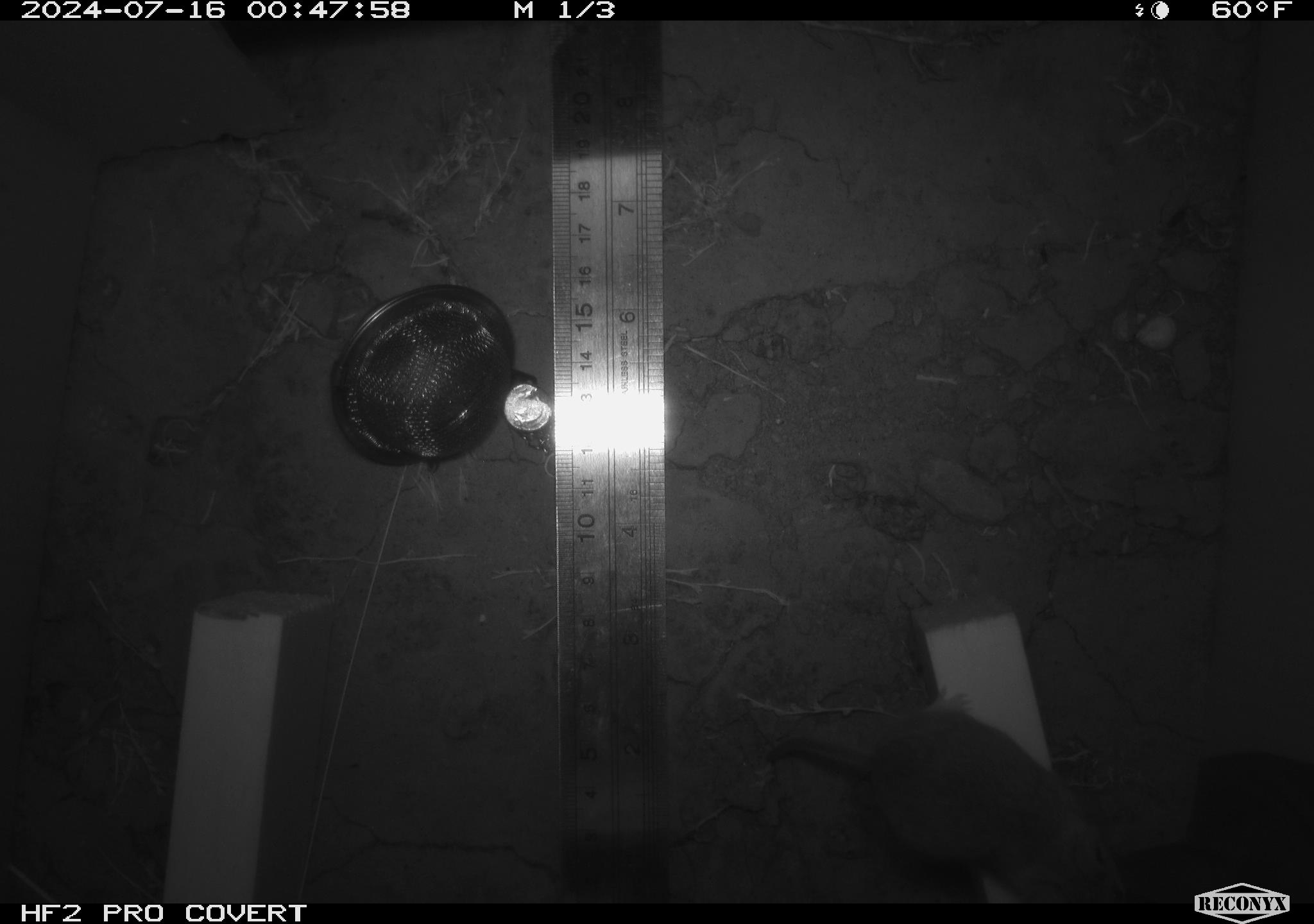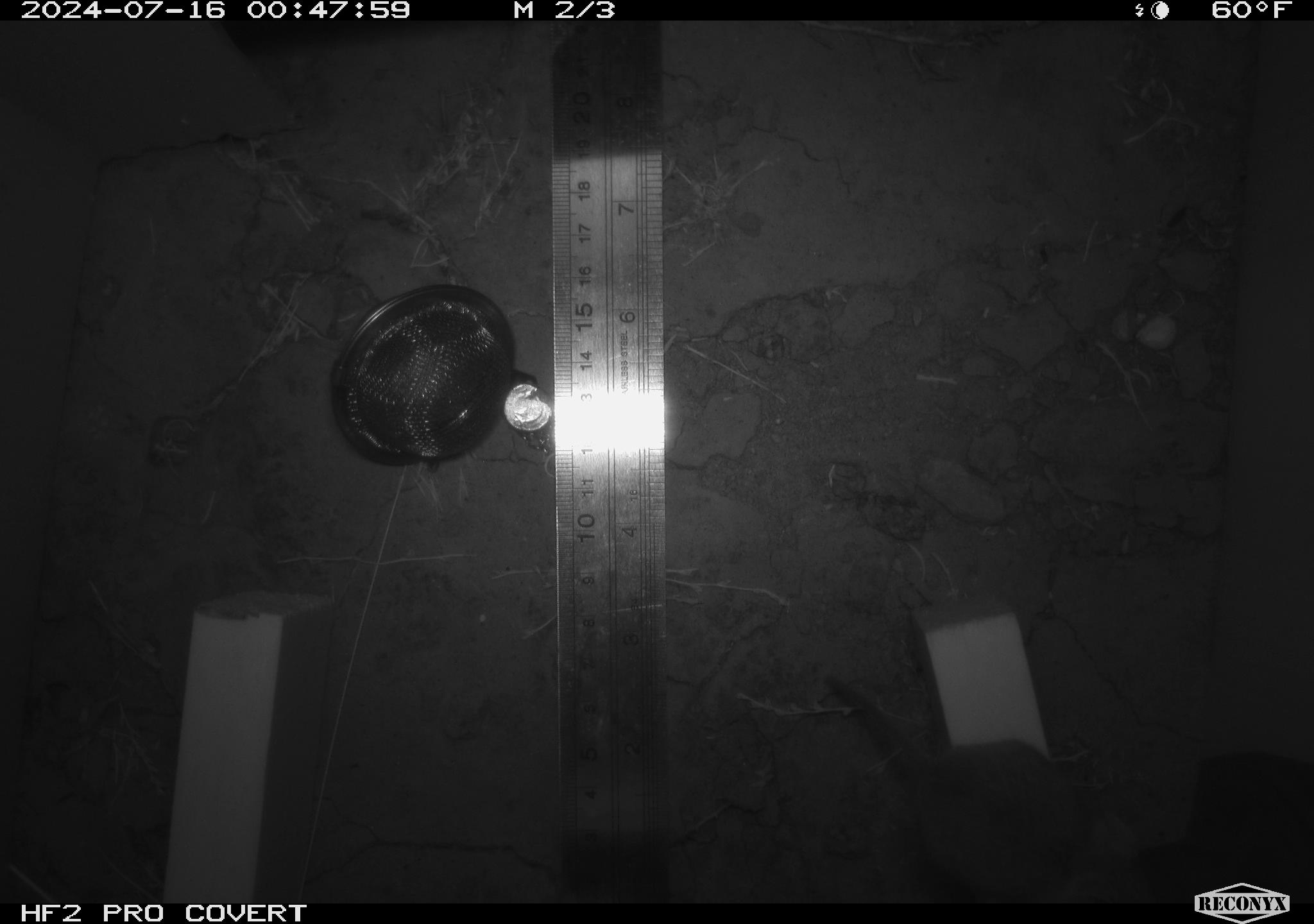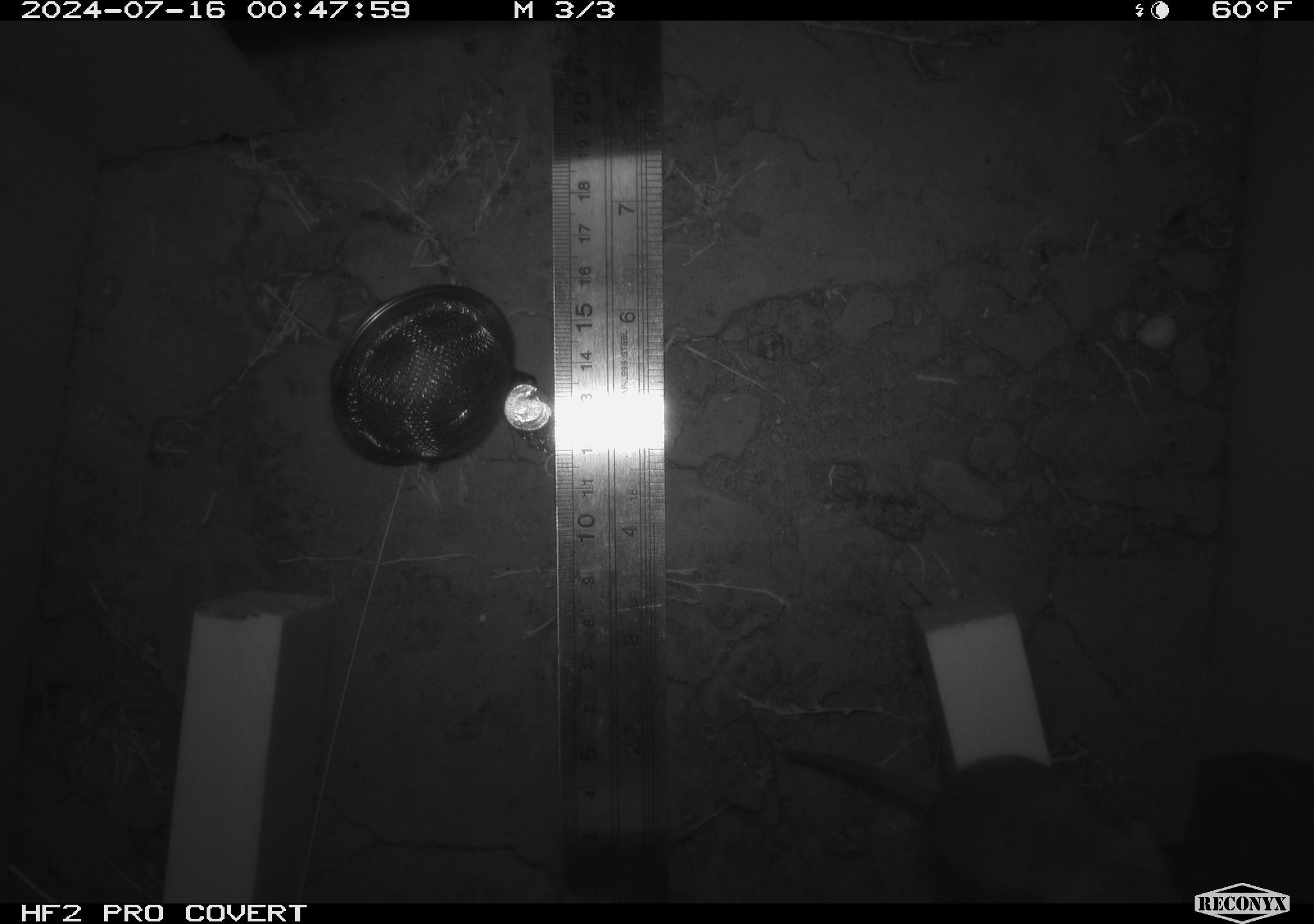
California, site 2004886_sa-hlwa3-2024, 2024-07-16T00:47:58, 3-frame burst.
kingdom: Animalia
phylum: Chordata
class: Mammalia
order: Rodentia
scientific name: Rodentia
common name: mouse species